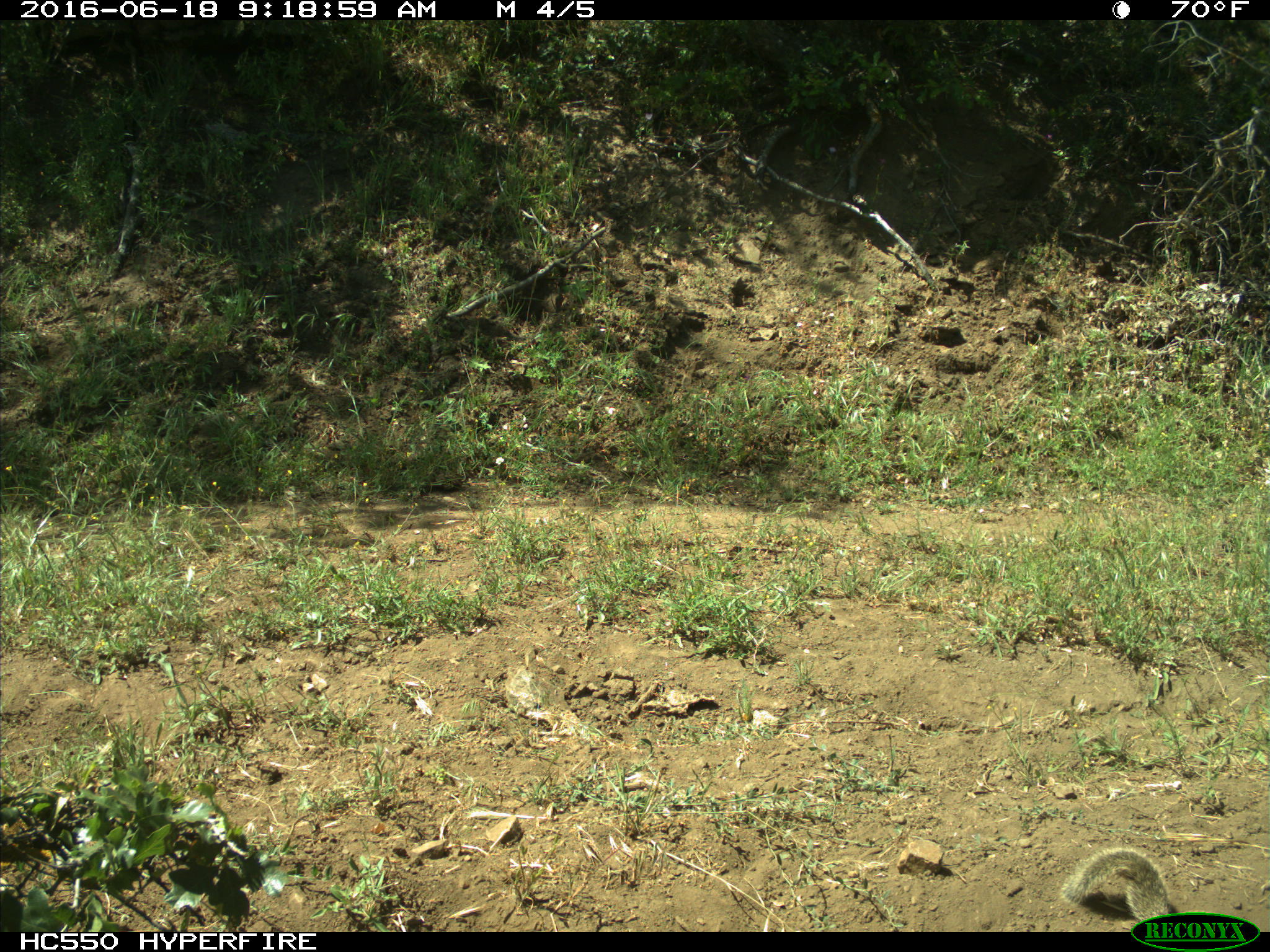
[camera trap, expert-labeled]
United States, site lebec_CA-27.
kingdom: Animalia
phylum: Chordata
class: Mammalia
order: Rodentia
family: Sciuridae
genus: Otospermophilus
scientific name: Otospermophilus beecheyi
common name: california ground squirrel